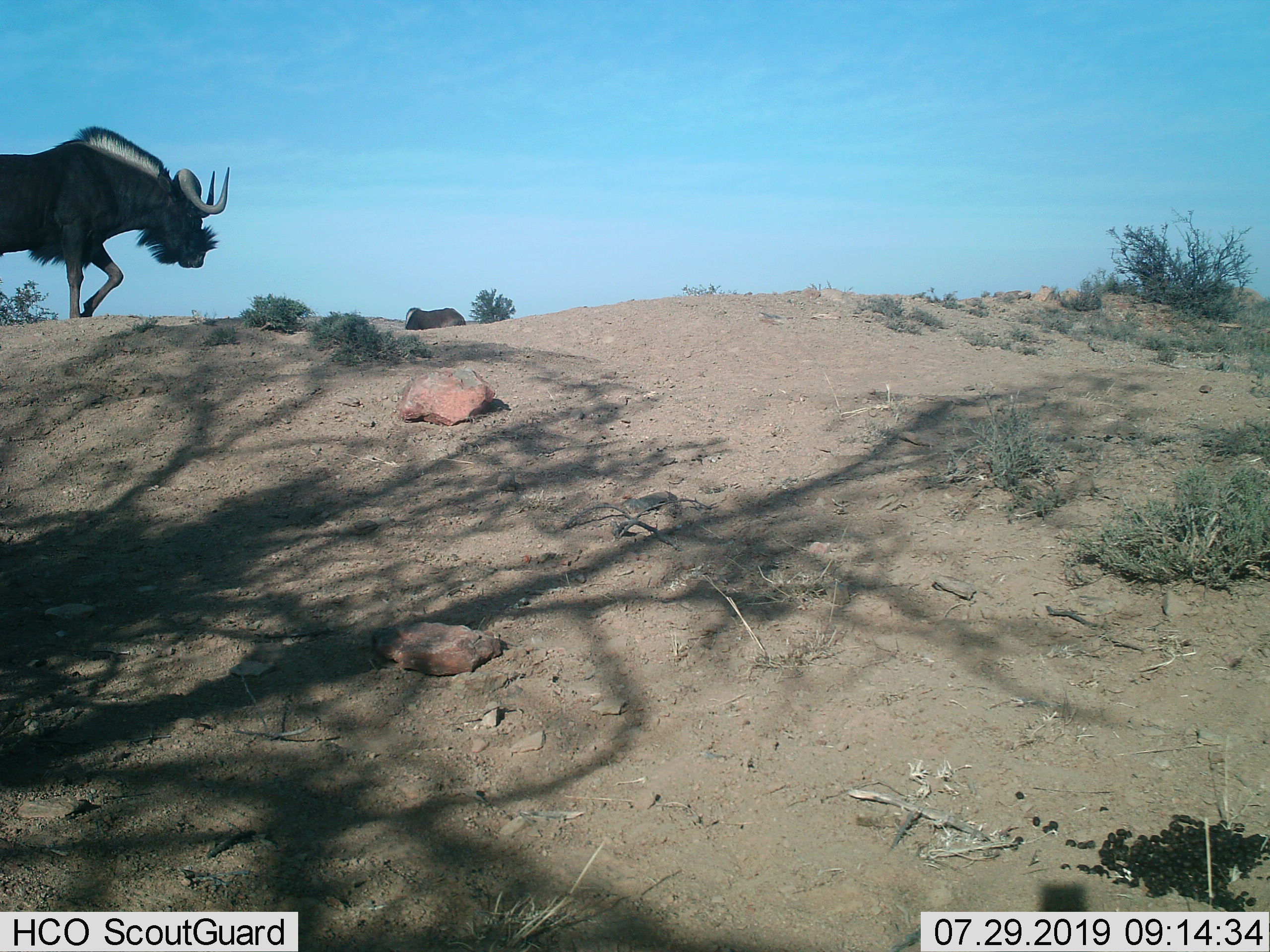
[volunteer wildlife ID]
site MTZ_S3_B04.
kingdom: Animalia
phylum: Chordata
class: Mammalia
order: Artiodactyla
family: Bovidae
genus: Connochaetes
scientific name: Connochaetes gnou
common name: black wildebeest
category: wildebeestblack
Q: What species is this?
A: Wildebeestblack (black wildebeest) (Connochaetes gnou).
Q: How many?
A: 1.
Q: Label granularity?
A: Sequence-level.